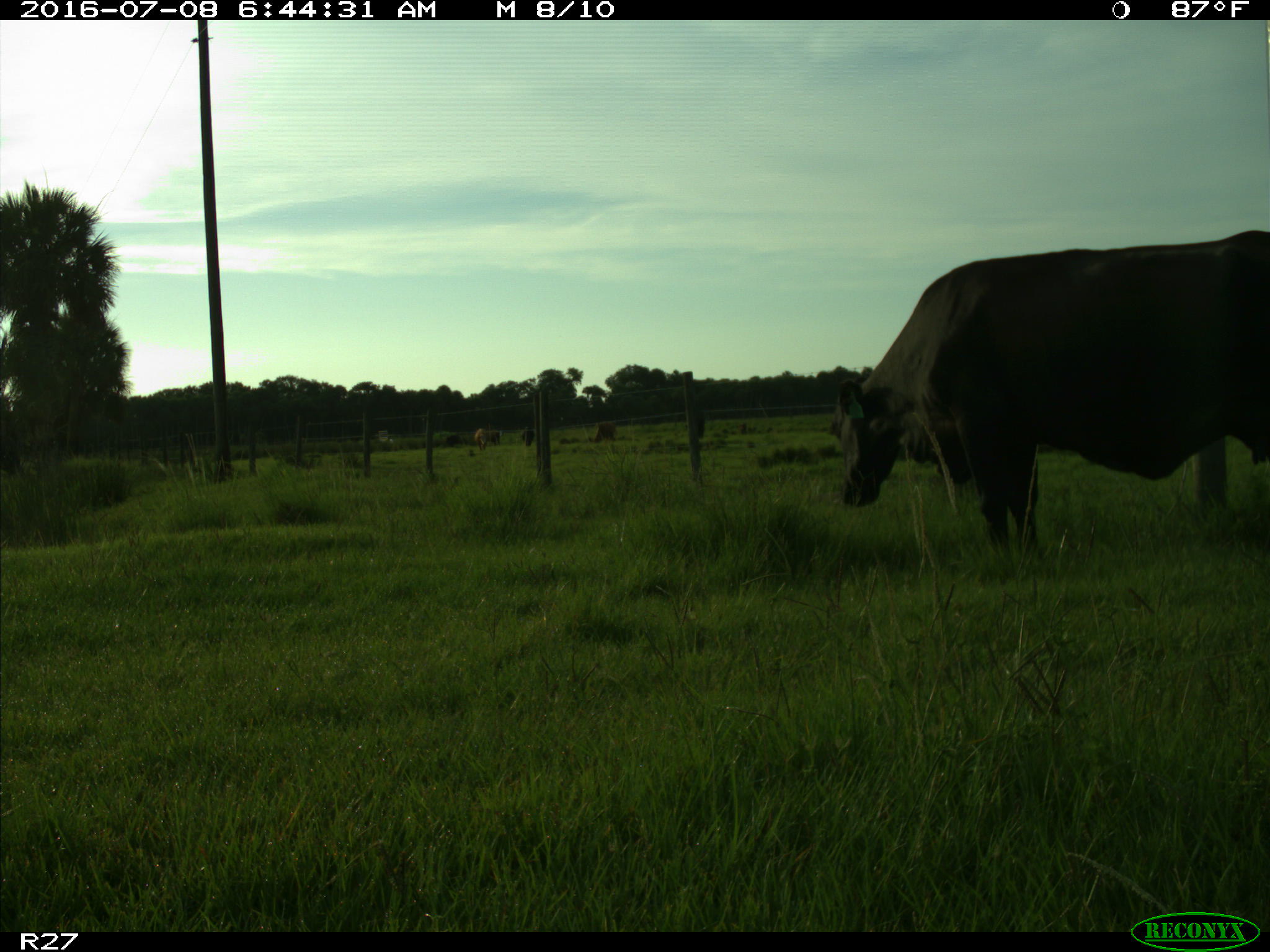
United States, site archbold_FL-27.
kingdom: Animalia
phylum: Chordata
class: Mammalia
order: Artiodactyla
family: Bovidae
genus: Bos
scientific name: Bos taurus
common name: domestic cow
Bos taurus (domestic cow).